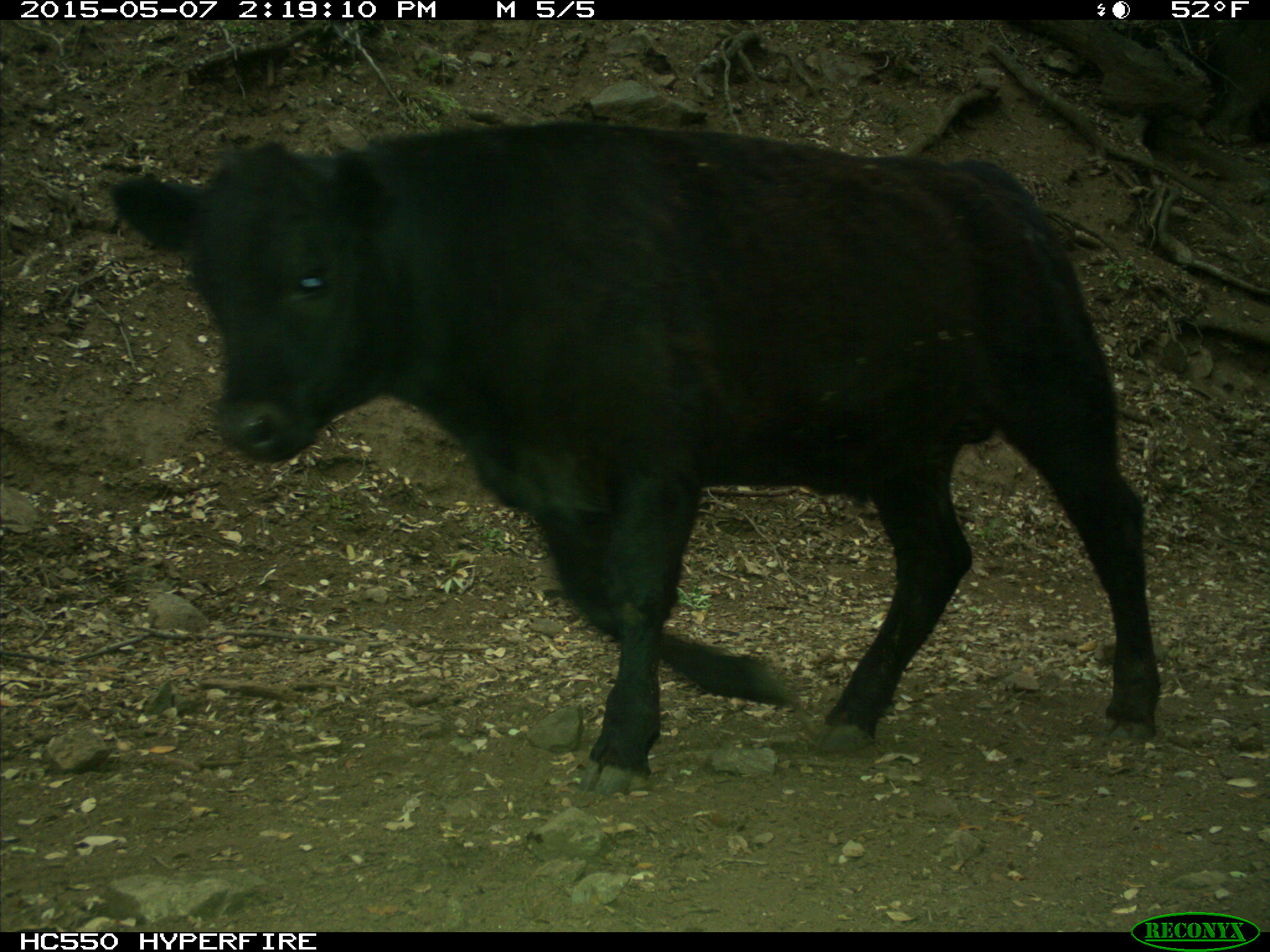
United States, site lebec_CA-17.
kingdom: Animalia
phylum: Chordata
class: Mammalia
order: Artiodactyla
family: Bovidae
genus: Bos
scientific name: Bos taurus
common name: domestic cow